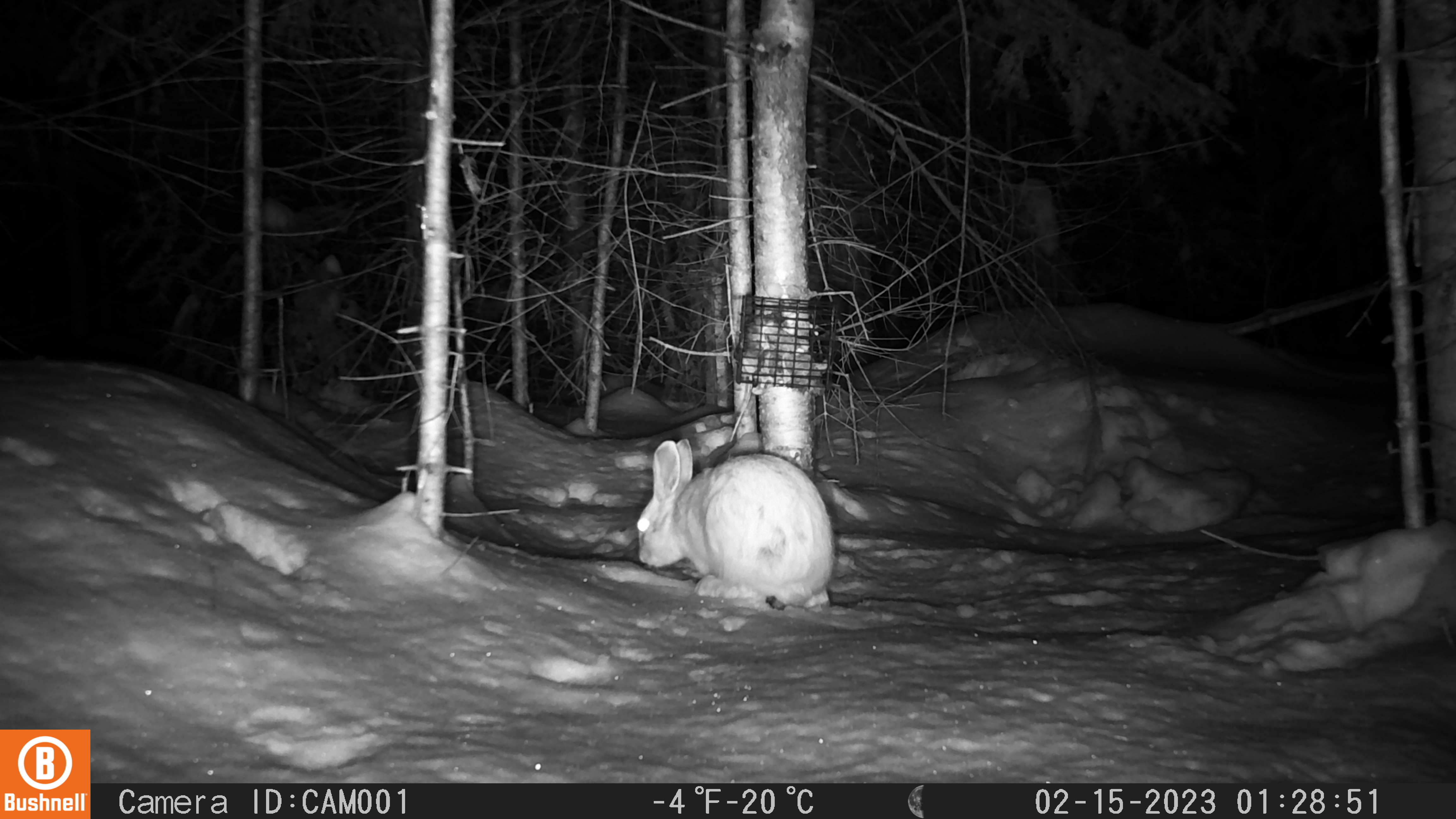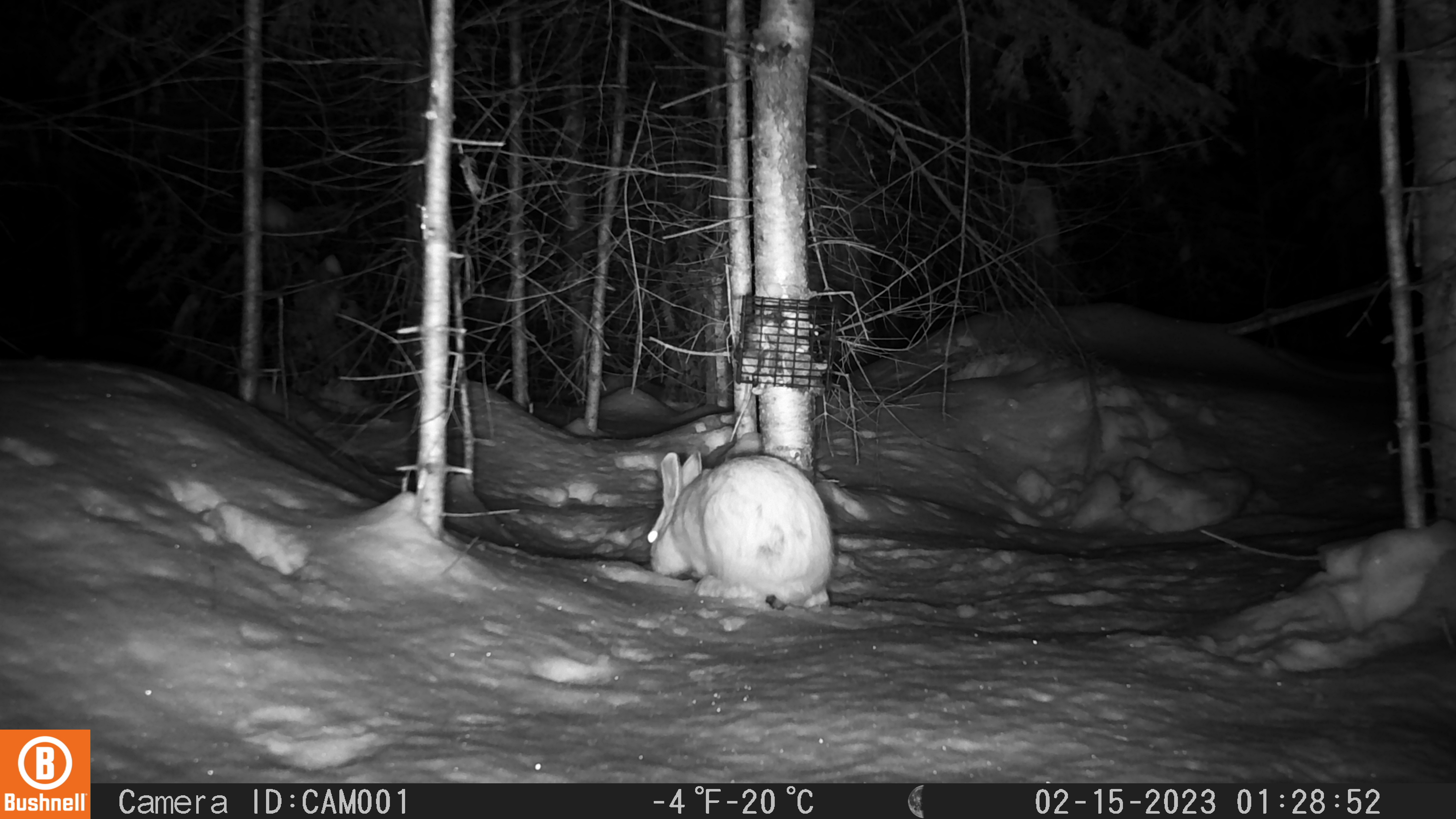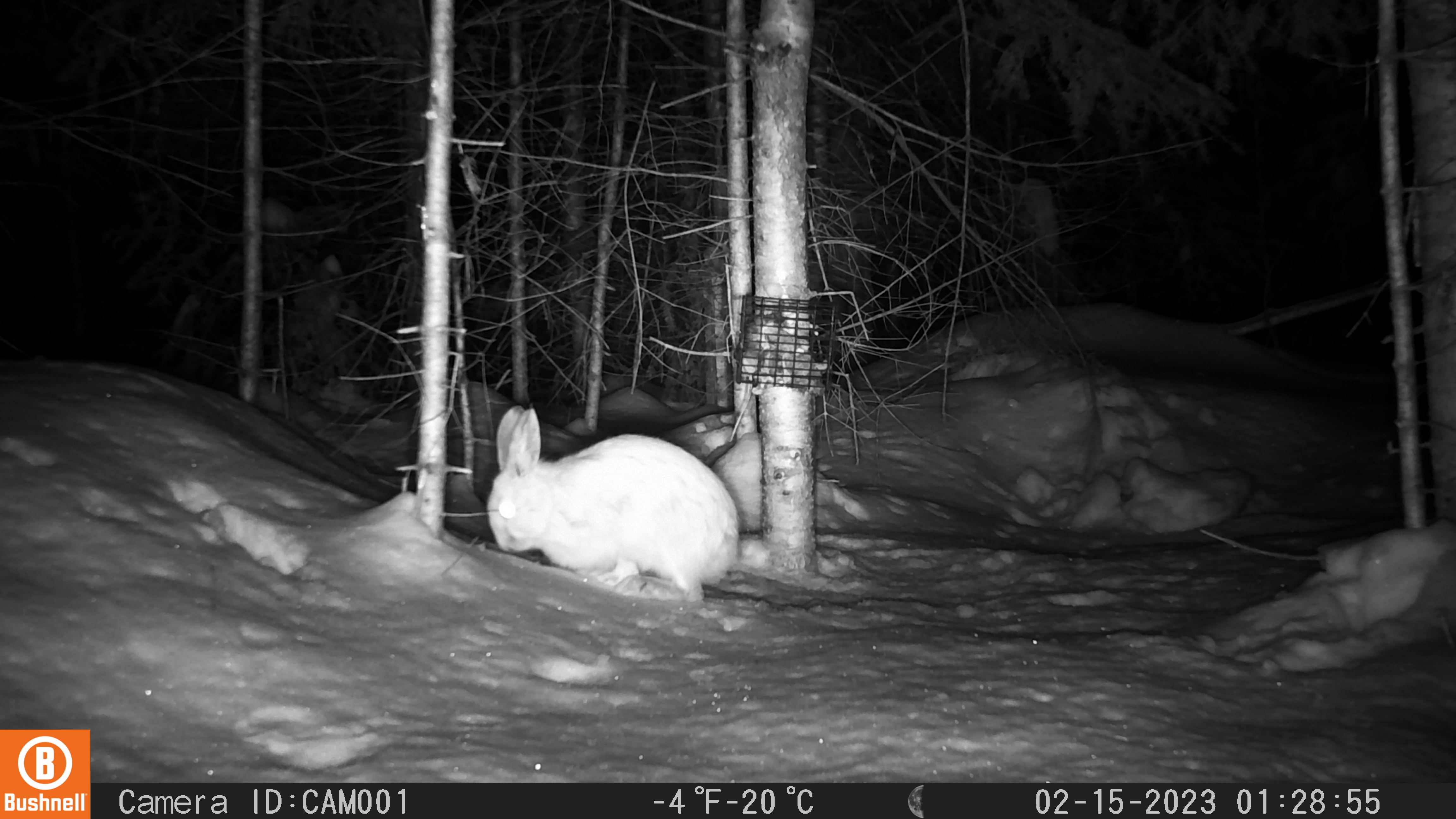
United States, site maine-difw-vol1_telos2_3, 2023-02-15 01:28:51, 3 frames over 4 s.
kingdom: Animalia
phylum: Chordata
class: Mammalia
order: Lagomorpha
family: Leporidae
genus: Lepus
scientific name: Lepus americanus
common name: snowshoe hare